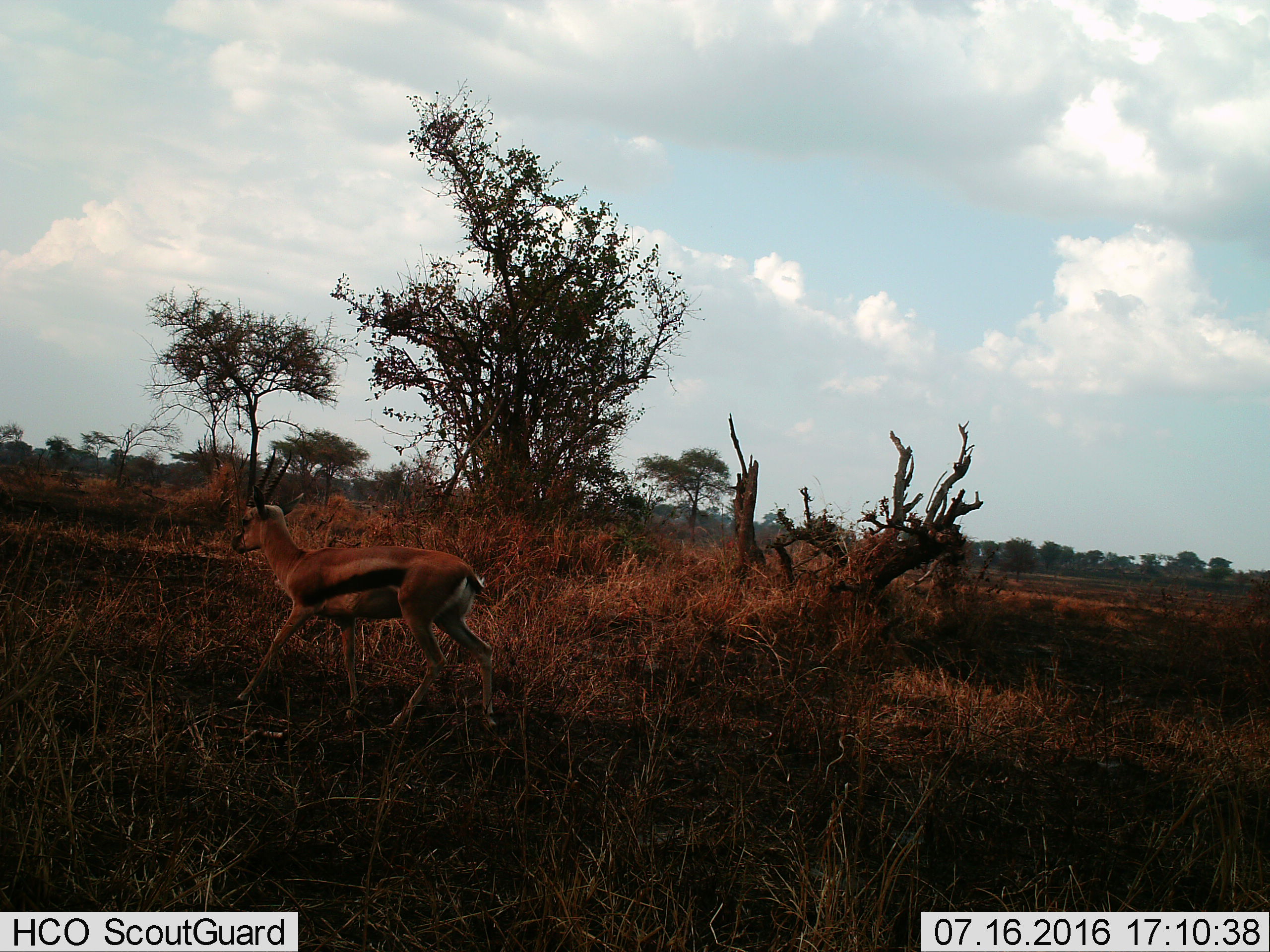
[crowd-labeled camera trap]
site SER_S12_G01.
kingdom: Animalia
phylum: Chordata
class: Mammalia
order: Artiodactyla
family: Bovidae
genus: Eudorcas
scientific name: Eudorcas thomsonii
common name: thomson's gazelle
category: gazellethomsons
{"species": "gazellethomsons (thomson's gazelle) (Eudorcas thomsonii)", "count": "1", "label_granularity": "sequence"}